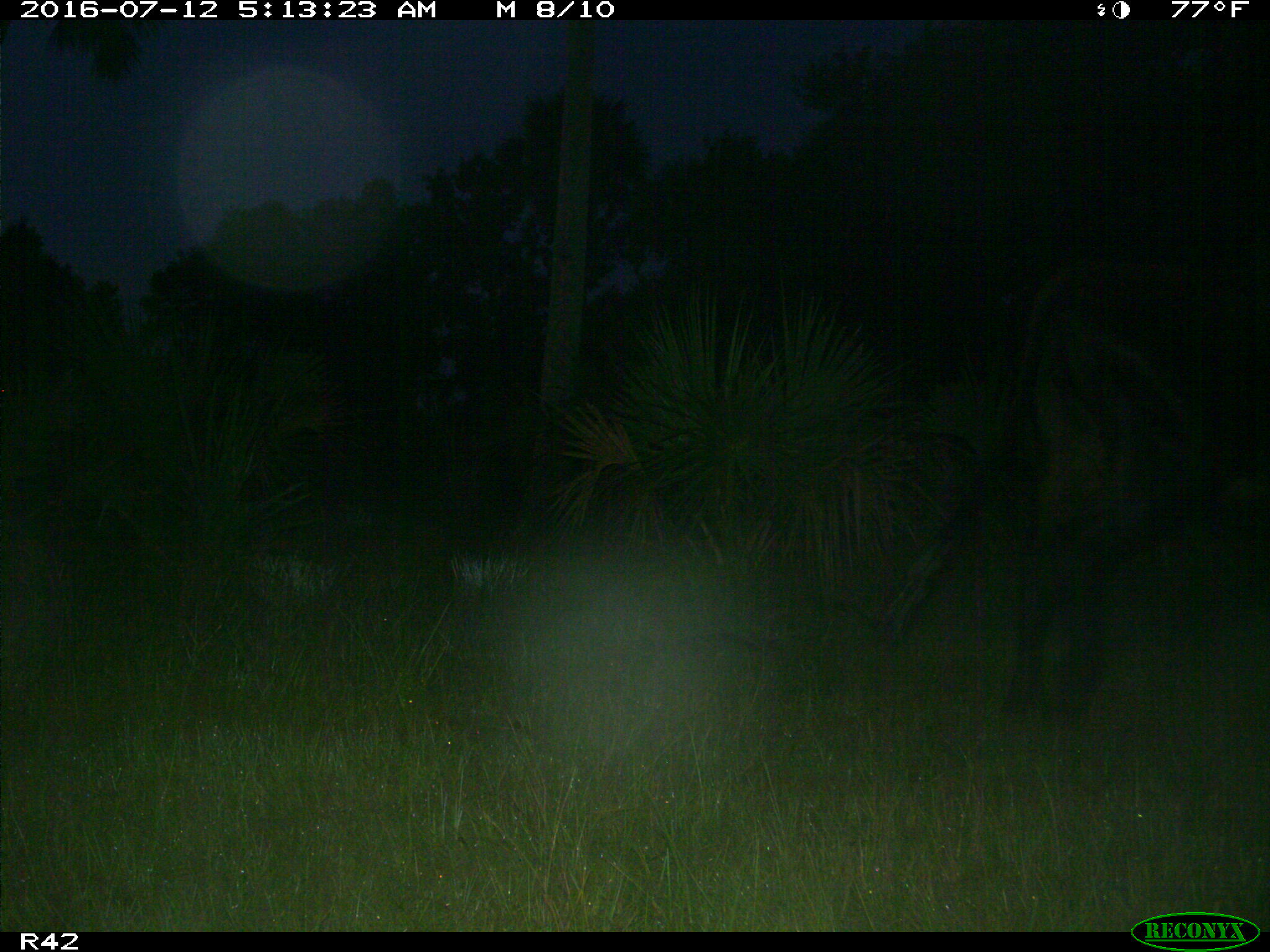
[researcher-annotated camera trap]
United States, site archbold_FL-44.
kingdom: Animalia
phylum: Chordata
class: Mammalia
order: Artiodactyla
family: Bovidae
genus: Bos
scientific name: Bos taurus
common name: domestic cow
Bos taurus (domestic cow).